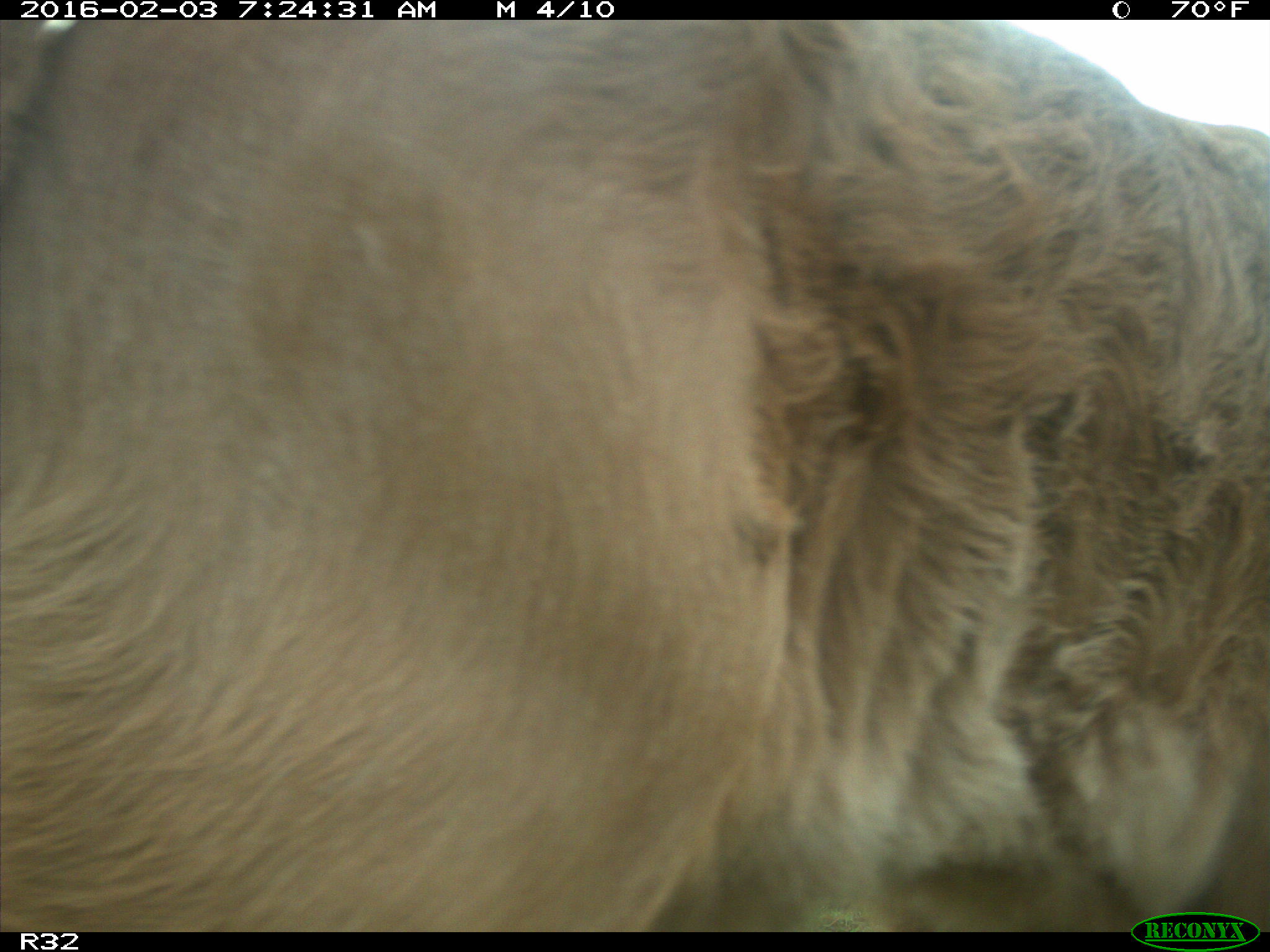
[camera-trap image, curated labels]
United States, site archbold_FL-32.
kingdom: Animalia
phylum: Chordata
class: Mammalia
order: Artiodactyla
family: Bovidae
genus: Bos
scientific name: Bos taurus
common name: domestic cow